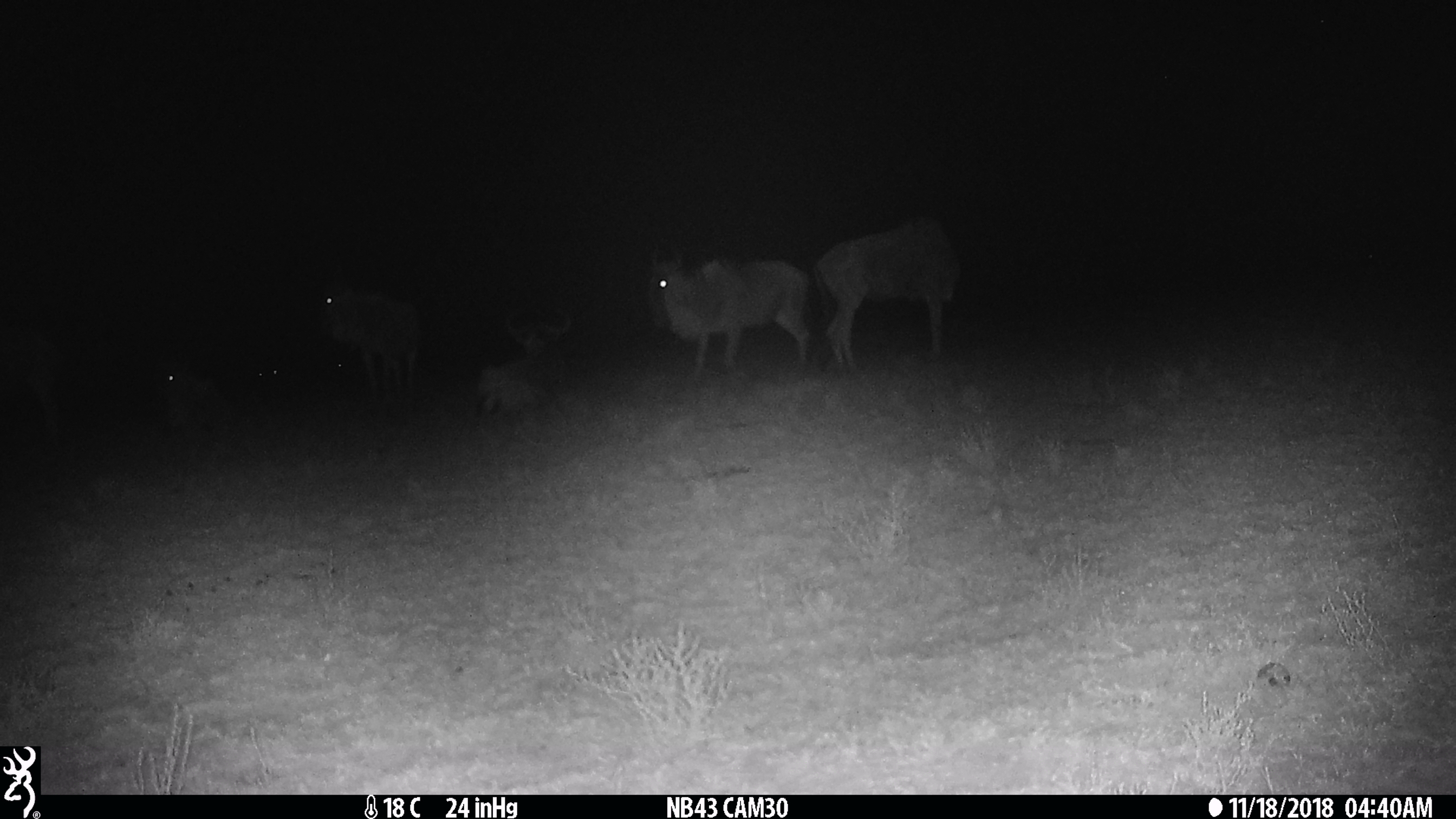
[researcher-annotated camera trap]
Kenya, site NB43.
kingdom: Animalia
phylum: Chordata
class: Mammalia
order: Artiodactyla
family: Bovidae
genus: Connochaetes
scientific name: Connochaetes taurinus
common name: blue wildebeest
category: wildebeest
Wildebeest (blue wildebeest) (Connochaetes taurinus).